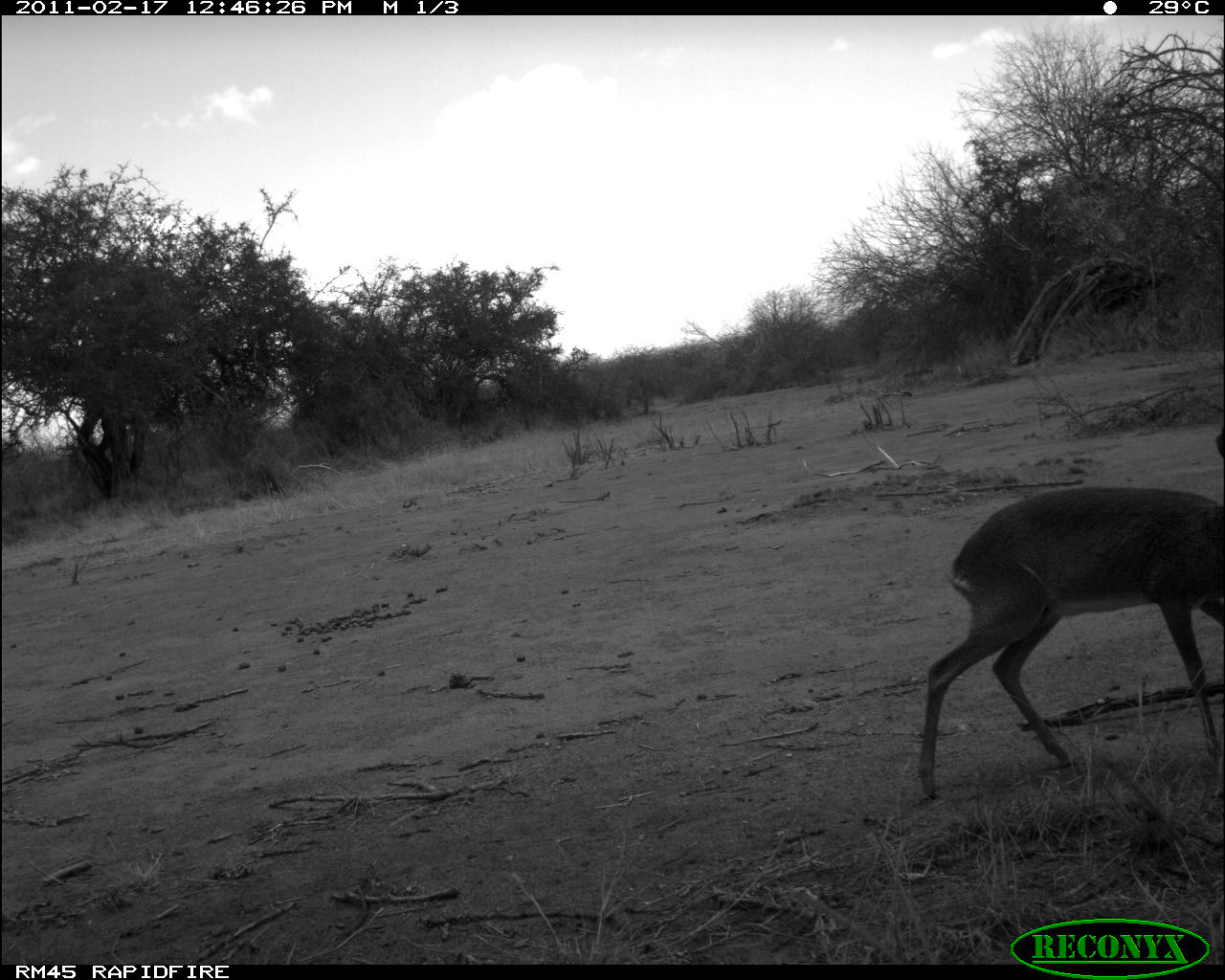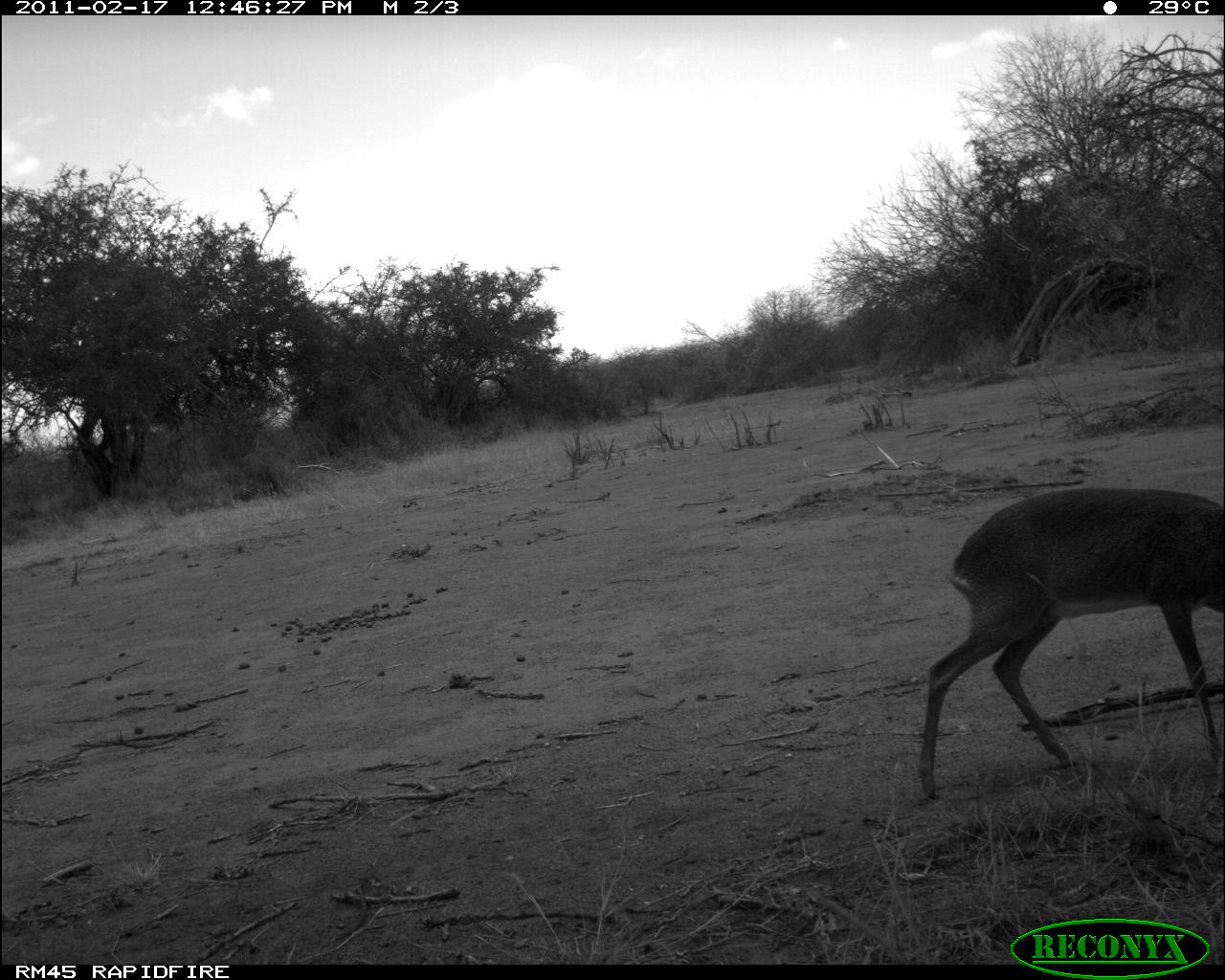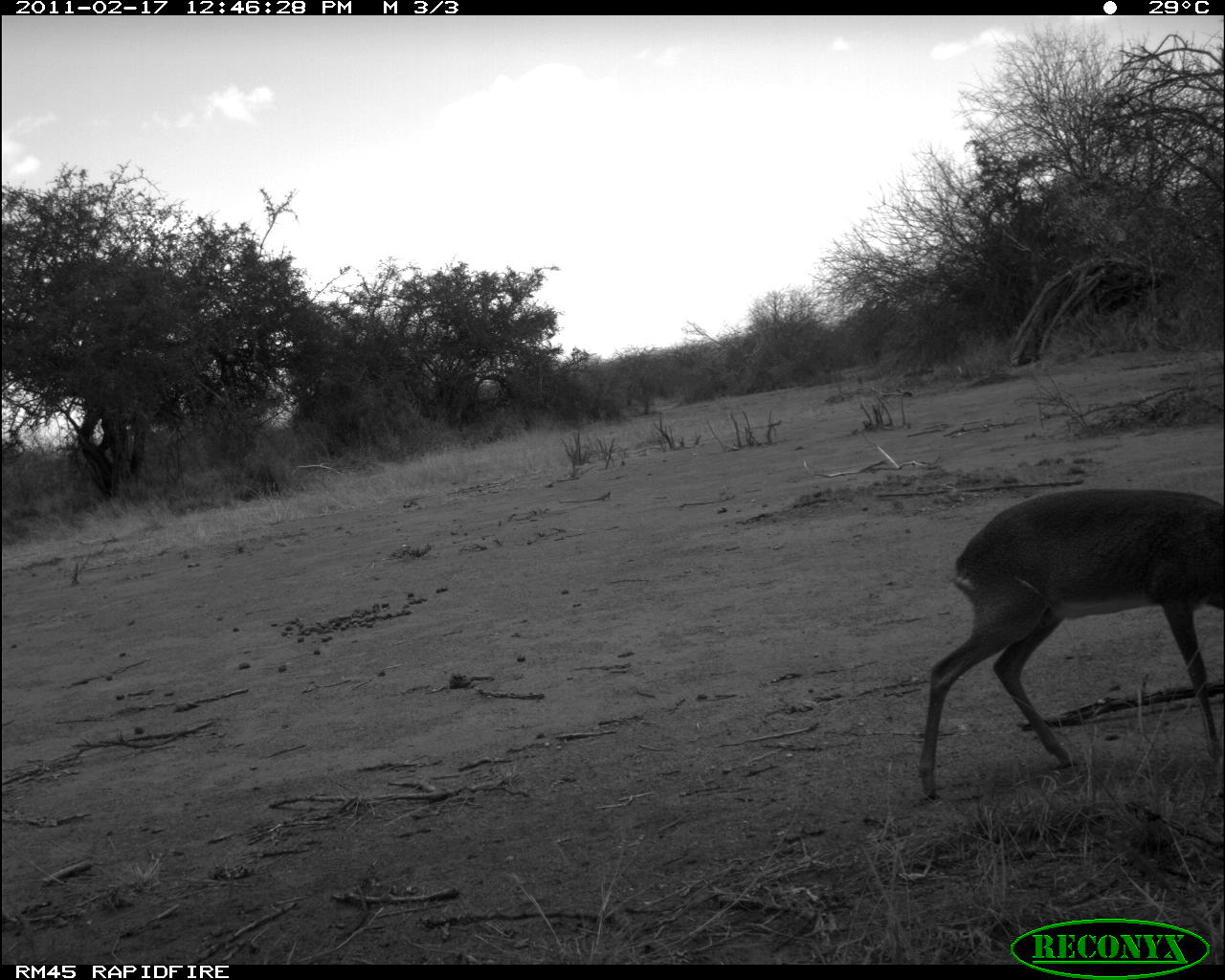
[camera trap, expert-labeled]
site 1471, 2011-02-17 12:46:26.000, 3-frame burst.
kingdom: Animalia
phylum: Chordata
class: Mammalia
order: Artiodactyla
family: Bovidae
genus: Madoqua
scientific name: Madoqua guentheri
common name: günther's dik-dik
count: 1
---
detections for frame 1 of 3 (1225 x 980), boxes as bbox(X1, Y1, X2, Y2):
madoqua guentheri: bbox(915, 427, 1222, 800)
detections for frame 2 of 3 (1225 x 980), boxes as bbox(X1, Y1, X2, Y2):
madoqua guentheri: bbox(914, 484, 1222, 799)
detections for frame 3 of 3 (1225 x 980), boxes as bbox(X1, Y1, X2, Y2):
madoqua guentheri: bbox(914, 484, 1222, 800)